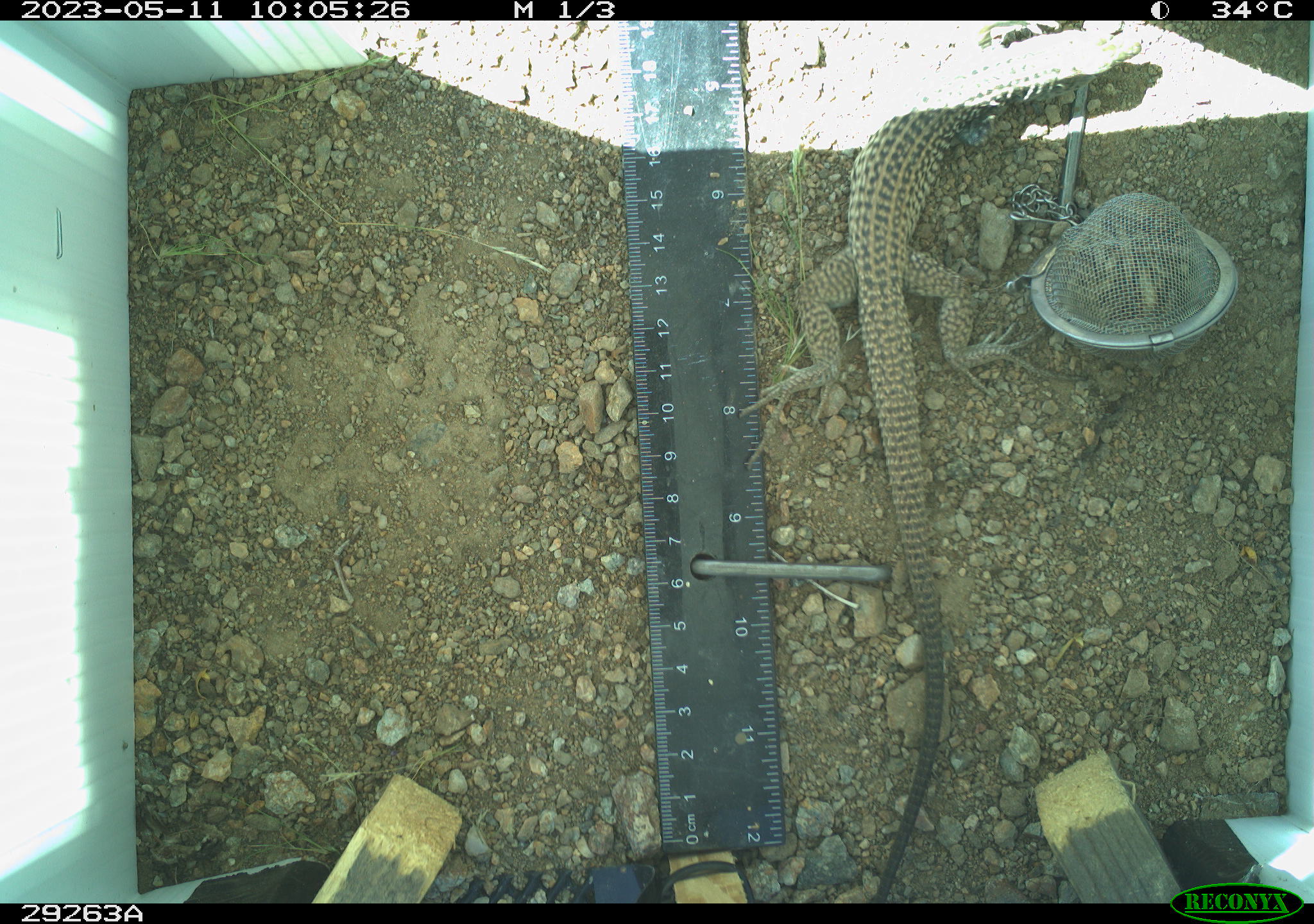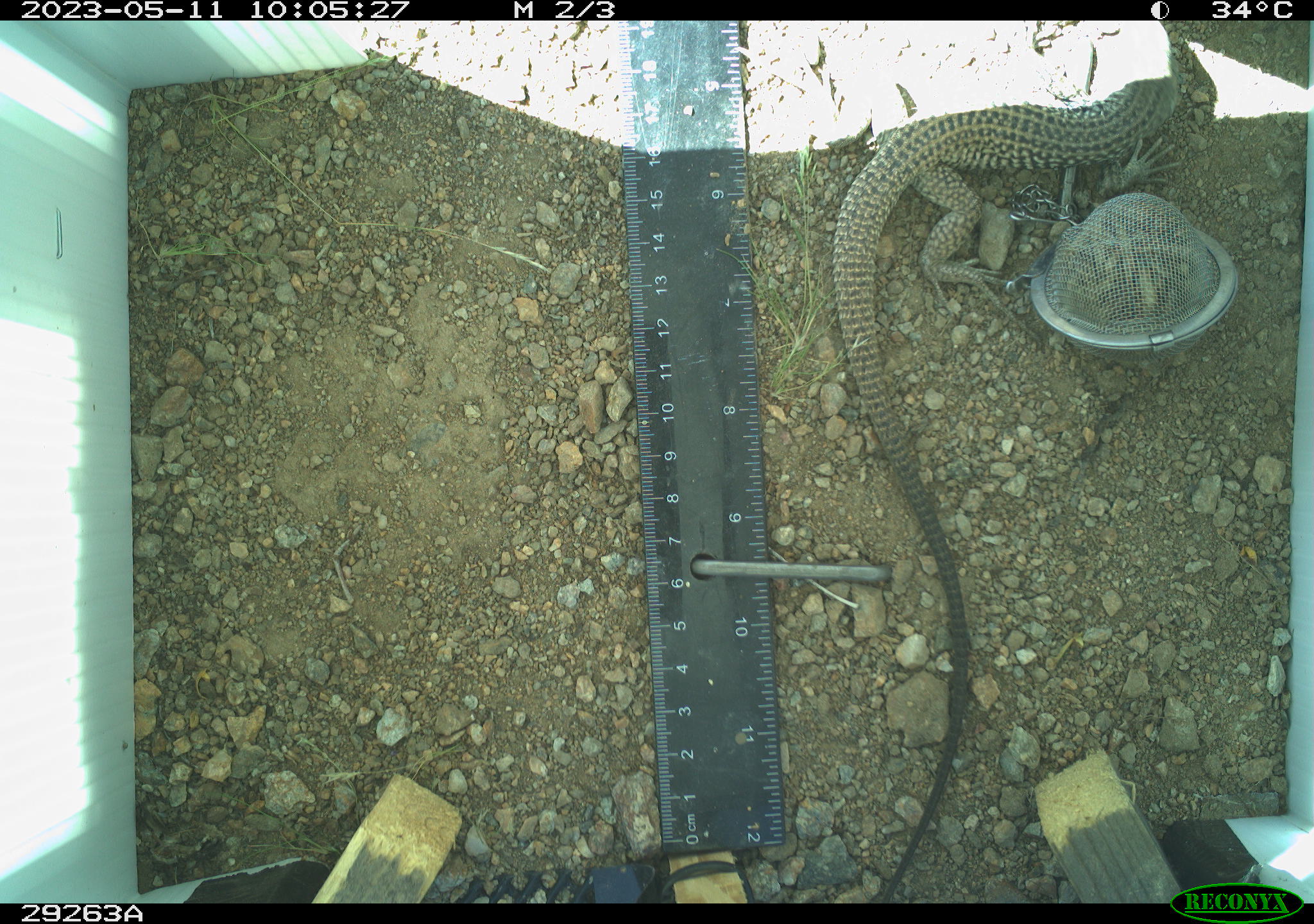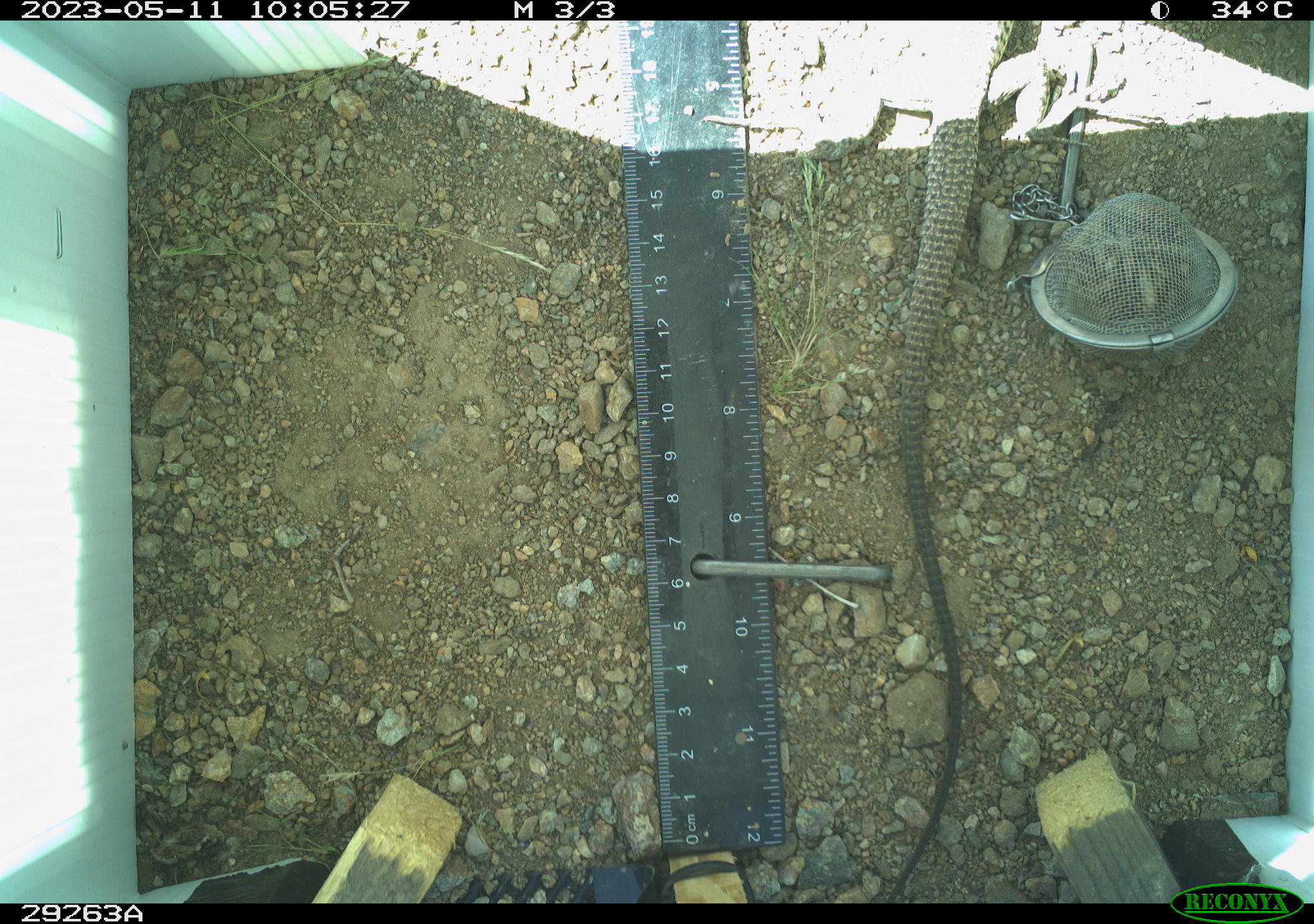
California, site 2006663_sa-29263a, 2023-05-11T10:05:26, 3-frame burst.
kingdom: Animalia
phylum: Chordata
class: Reptilia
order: Squamata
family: Teiidae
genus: Aspidoscelis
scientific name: Aspidoscelis tigris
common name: western whiptail